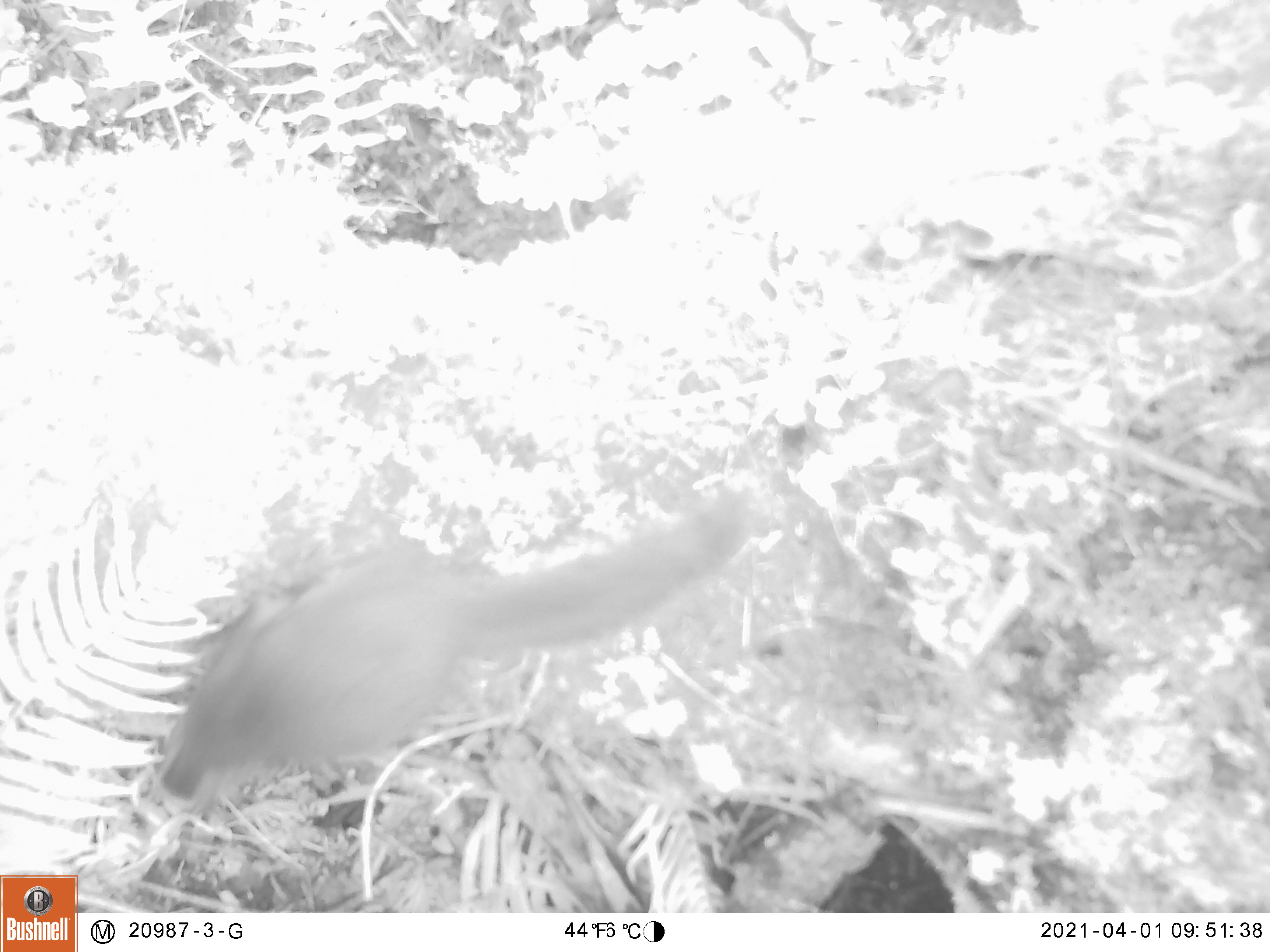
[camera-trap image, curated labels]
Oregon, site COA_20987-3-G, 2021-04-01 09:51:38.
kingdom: Animalia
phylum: Chordata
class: Mammalia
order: Rodentia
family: Sciuridae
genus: Tamiasciurus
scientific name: Tamiasciurus douglasii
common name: douglas squirrel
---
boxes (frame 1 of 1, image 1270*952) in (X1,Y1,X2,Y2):
douglas squirrel: (155,454,762,823)